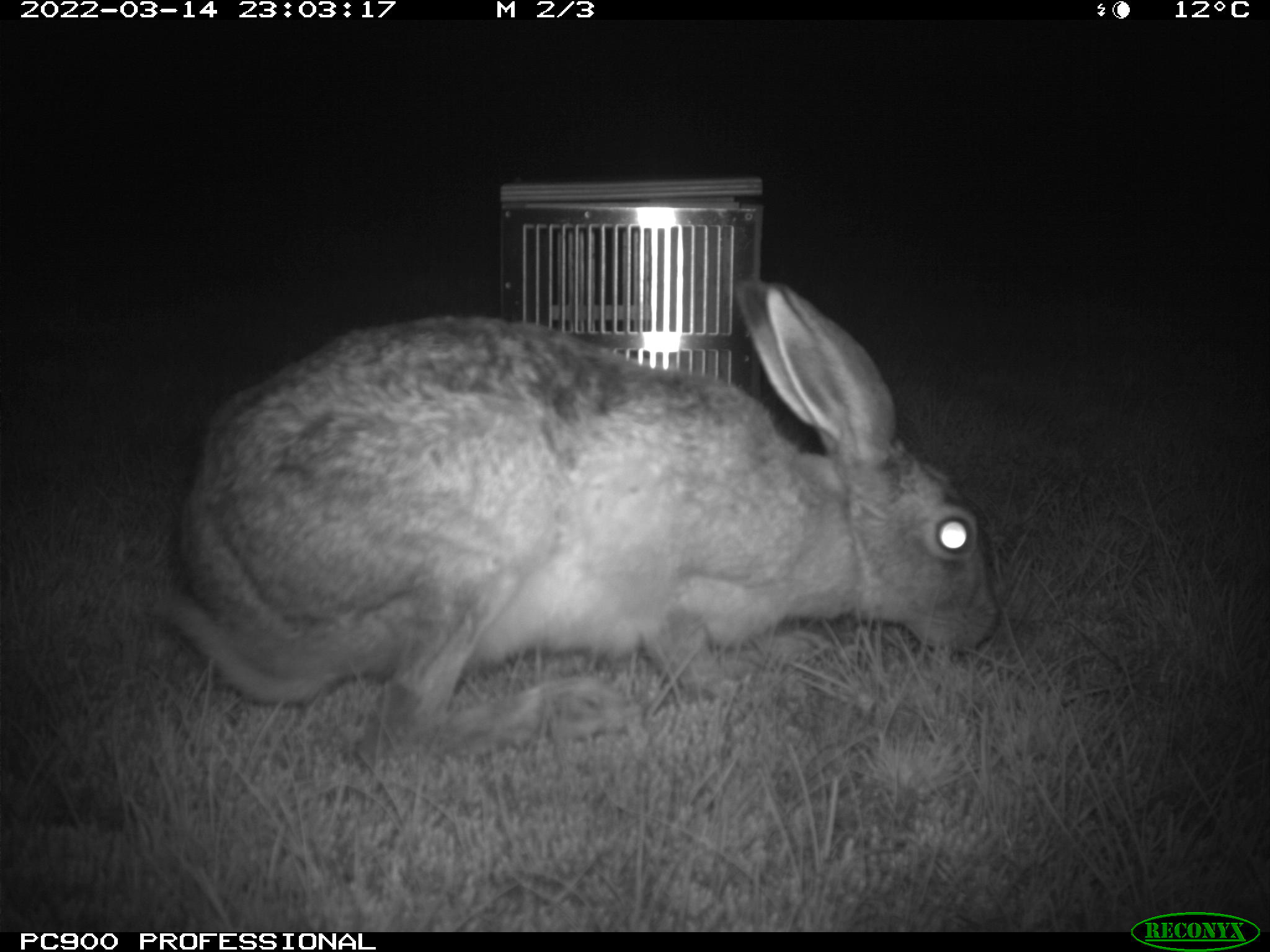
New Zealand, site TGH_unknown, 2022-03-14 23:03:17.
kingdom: Animalia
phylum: Chordata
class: Mammalia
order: Lagomorpha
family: Leporidae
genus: Lepus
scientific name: Lepus europaeus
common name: brown hare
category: hare